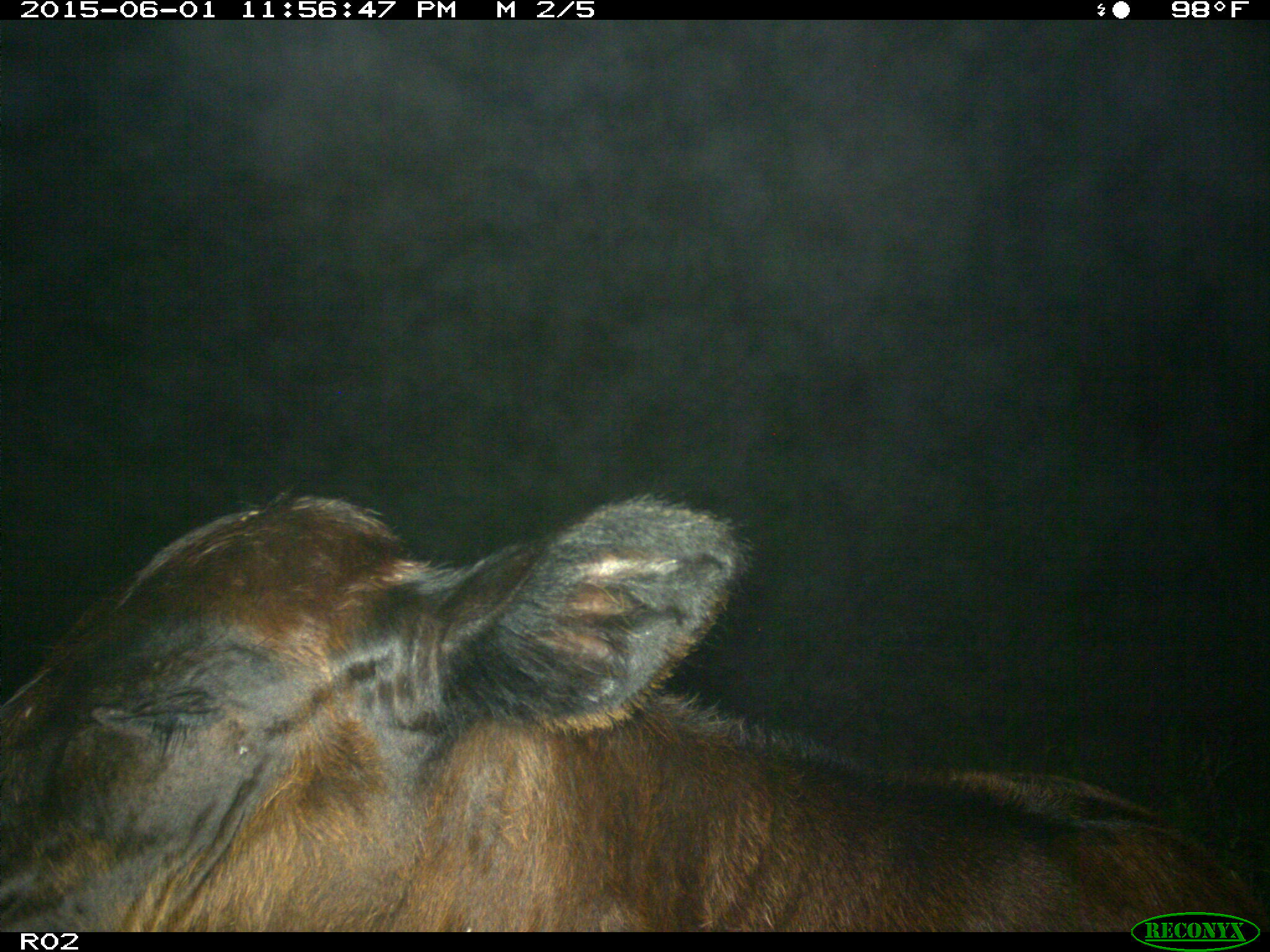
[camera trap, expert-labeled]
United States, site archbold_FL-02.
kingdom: Animalia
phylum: Chordata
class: Mammalia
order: Artiodactyla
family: Bovidae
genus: Bos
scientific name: Bos taurus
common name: domestic cow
Bos taurus (domestic cow).